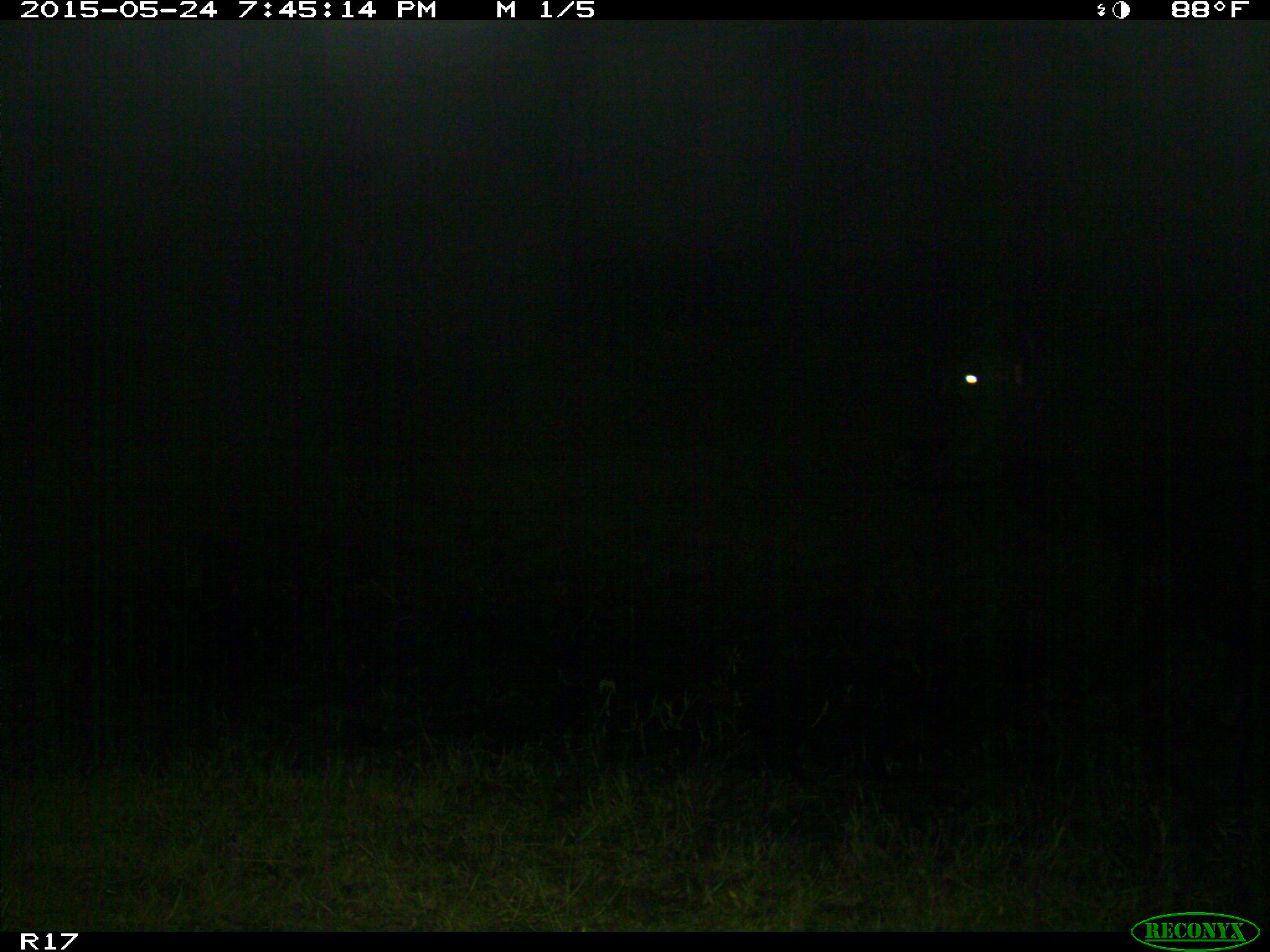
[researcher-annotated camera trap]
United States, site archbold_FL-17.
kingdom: Animalia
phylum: Chordata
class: Mammalia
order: Artiodactyla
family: Bovidae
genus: Bos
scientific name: Bos taurus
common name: domestic cow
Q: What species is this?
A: Bos taurus (domestic cow).